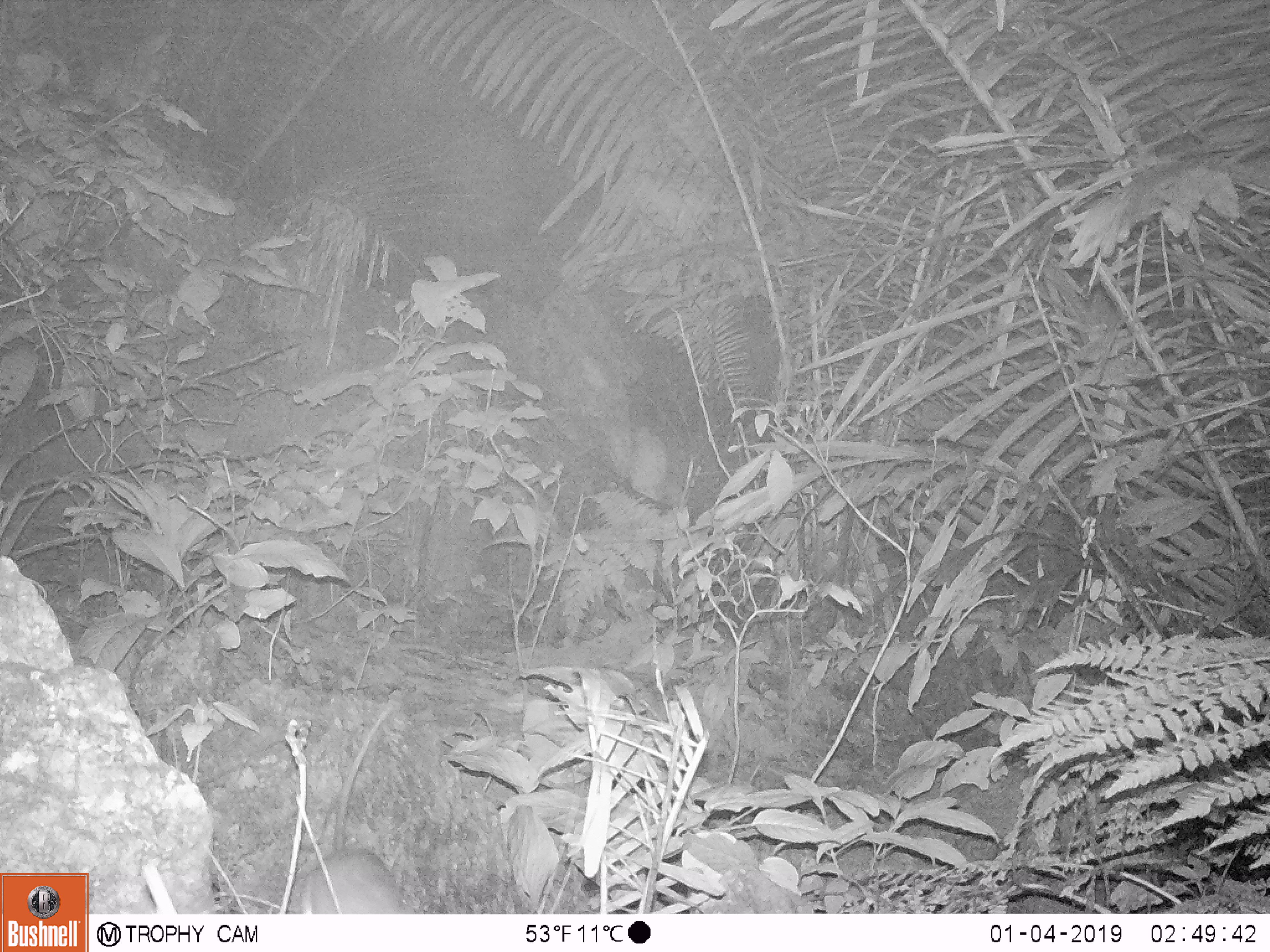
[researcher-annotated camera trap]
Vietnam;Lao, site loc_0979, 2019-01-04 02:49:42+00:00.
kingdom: Animalia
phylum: Chordata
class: Mammalia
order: Rodentia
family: Muridae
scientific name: Muridae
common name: old-world mice and rats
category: unidentified murid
Unidentified murid (old-world mice and rats) (Muridae). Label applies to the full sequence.